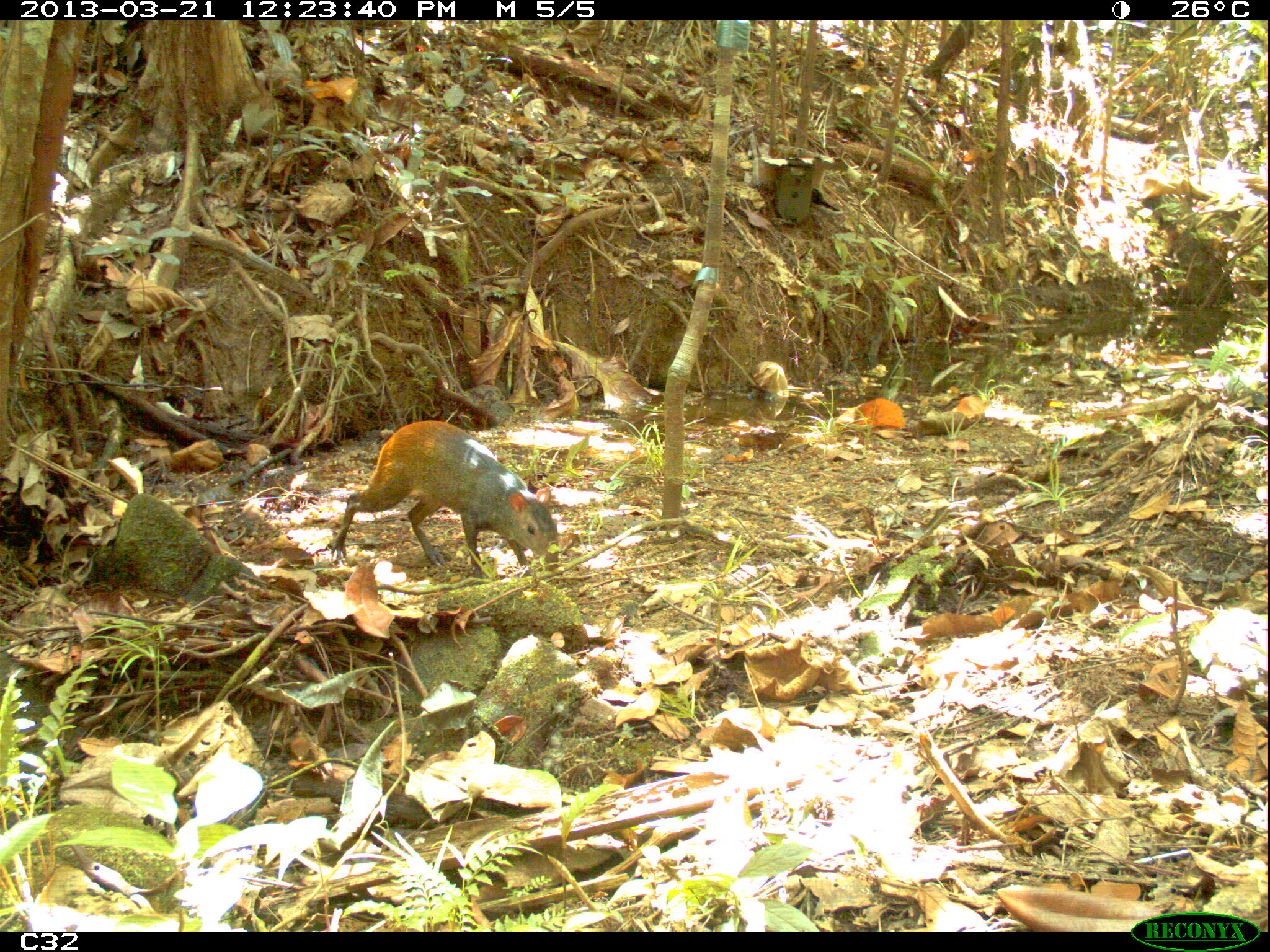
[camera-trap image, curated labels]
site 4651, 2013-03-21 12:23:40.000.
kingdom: Animalia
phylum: Chordata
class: Mammalia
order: Rodentia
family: Dasyproctidae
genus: Dasyprocta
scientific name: Dasyprocta leporina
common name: red-rumped agouti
Dasyprocta leporina (red-rumped agouti), count 1, age adult.